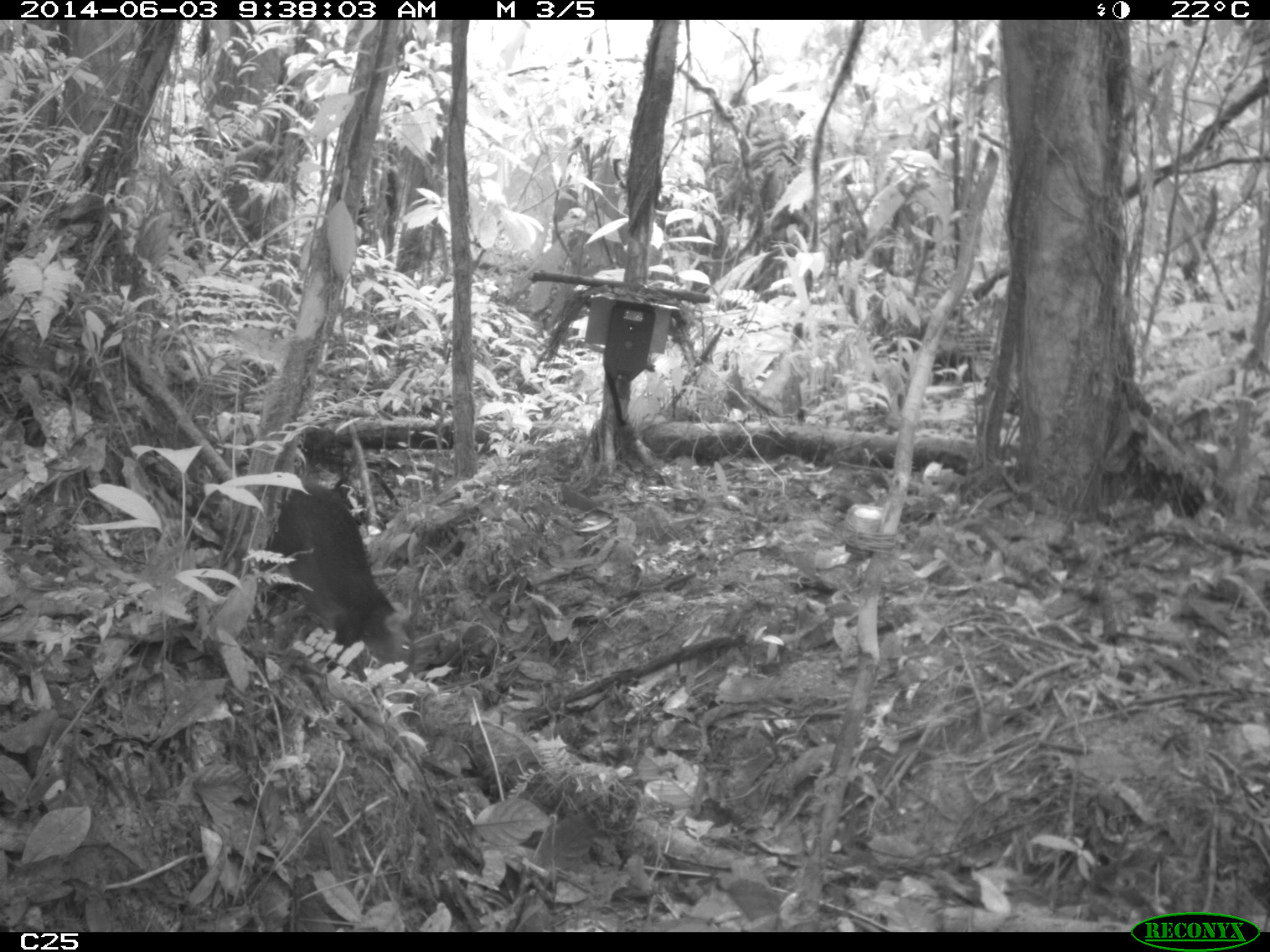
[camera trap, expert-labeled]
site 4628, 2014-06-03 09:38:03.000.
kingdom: Animalia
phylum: Chordata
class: Mammalia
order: Rodentia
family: Dasyproctidae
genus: Dasyprocta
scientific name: Dasyprocta leporina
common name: red-rumped agouti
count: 2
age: adult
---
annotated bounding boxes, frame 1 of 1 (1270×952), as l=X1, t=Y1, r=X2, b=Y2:
dasyprocta leporina: l=260, t=481, r=415, b=678